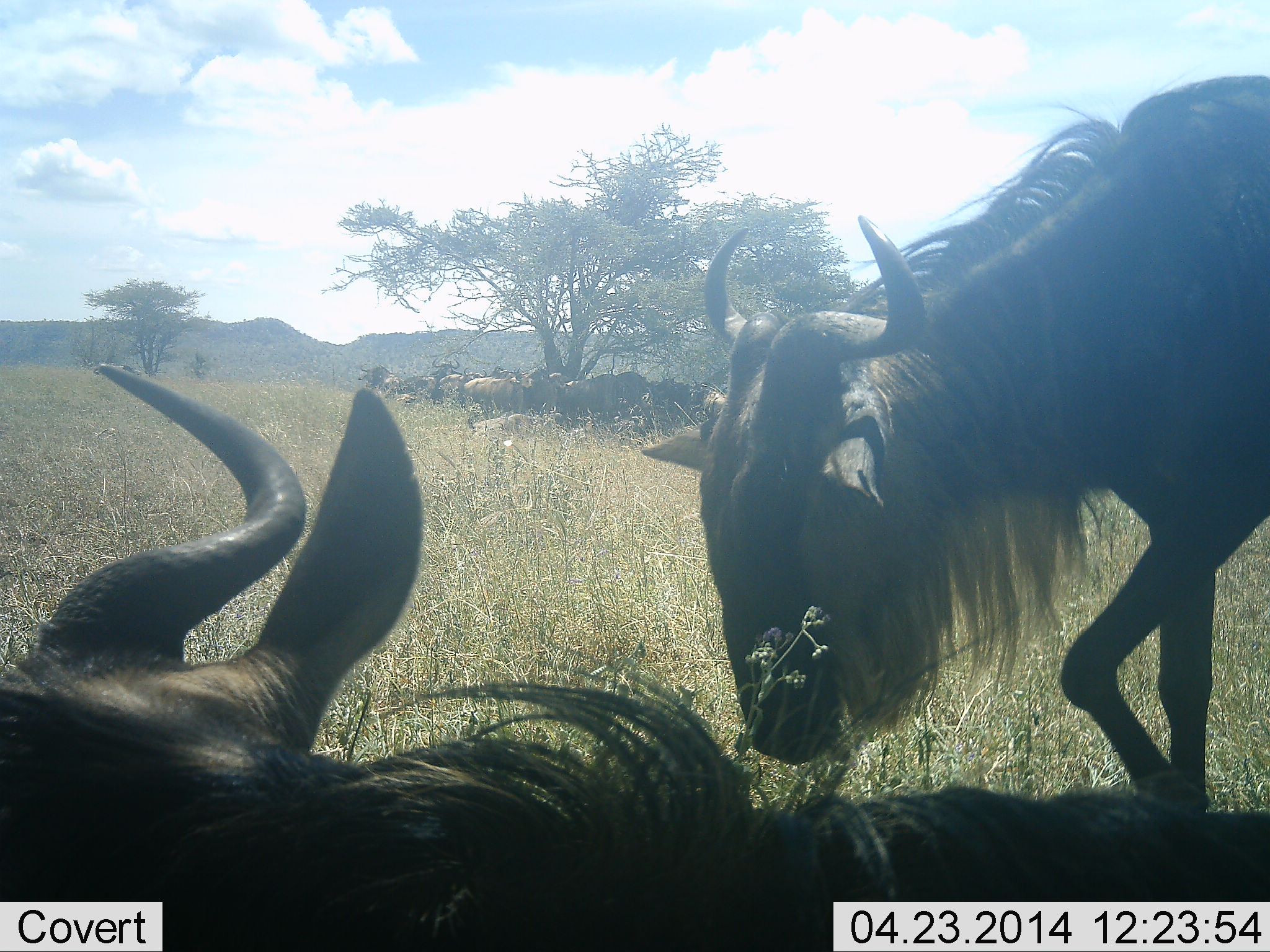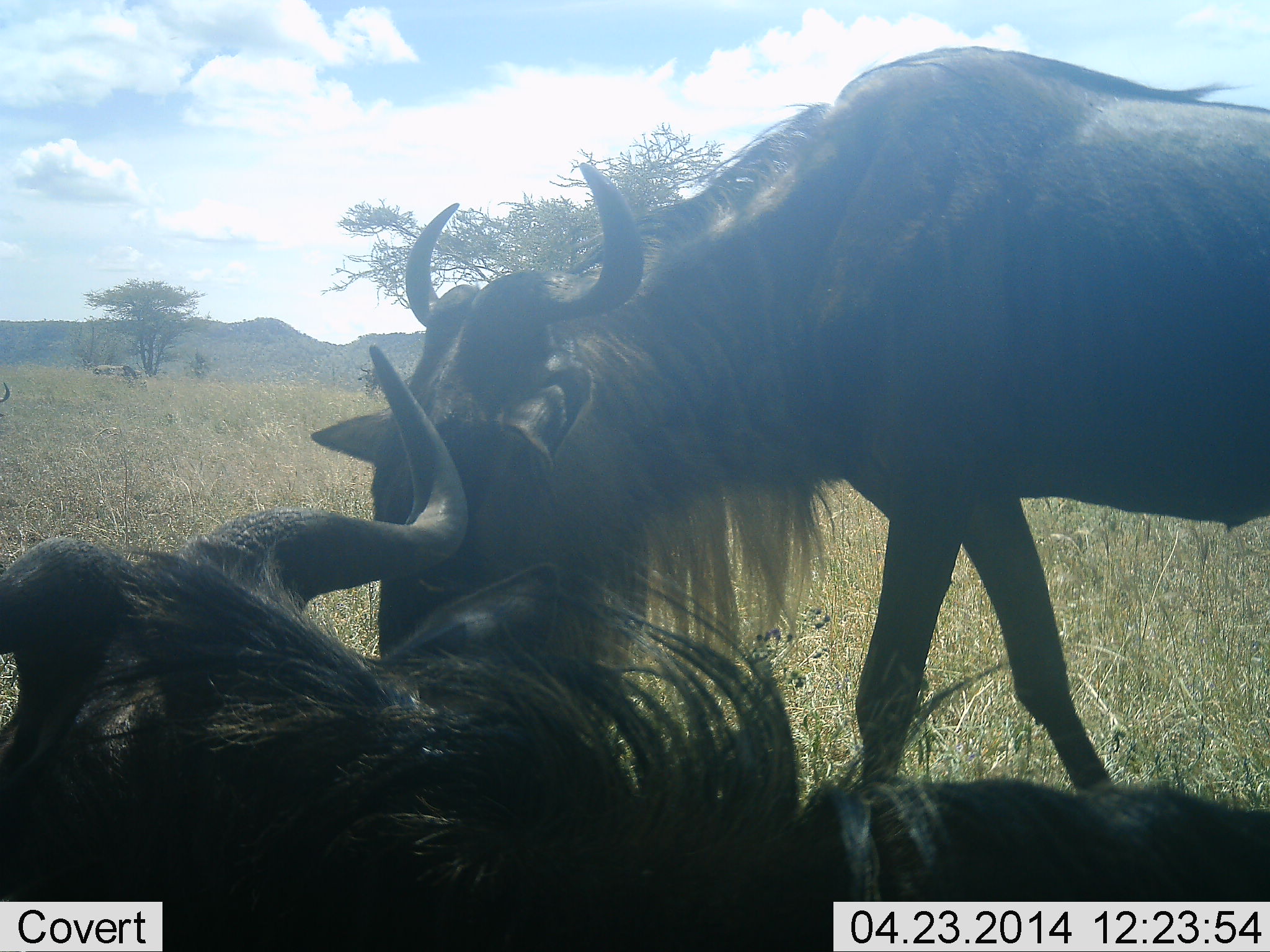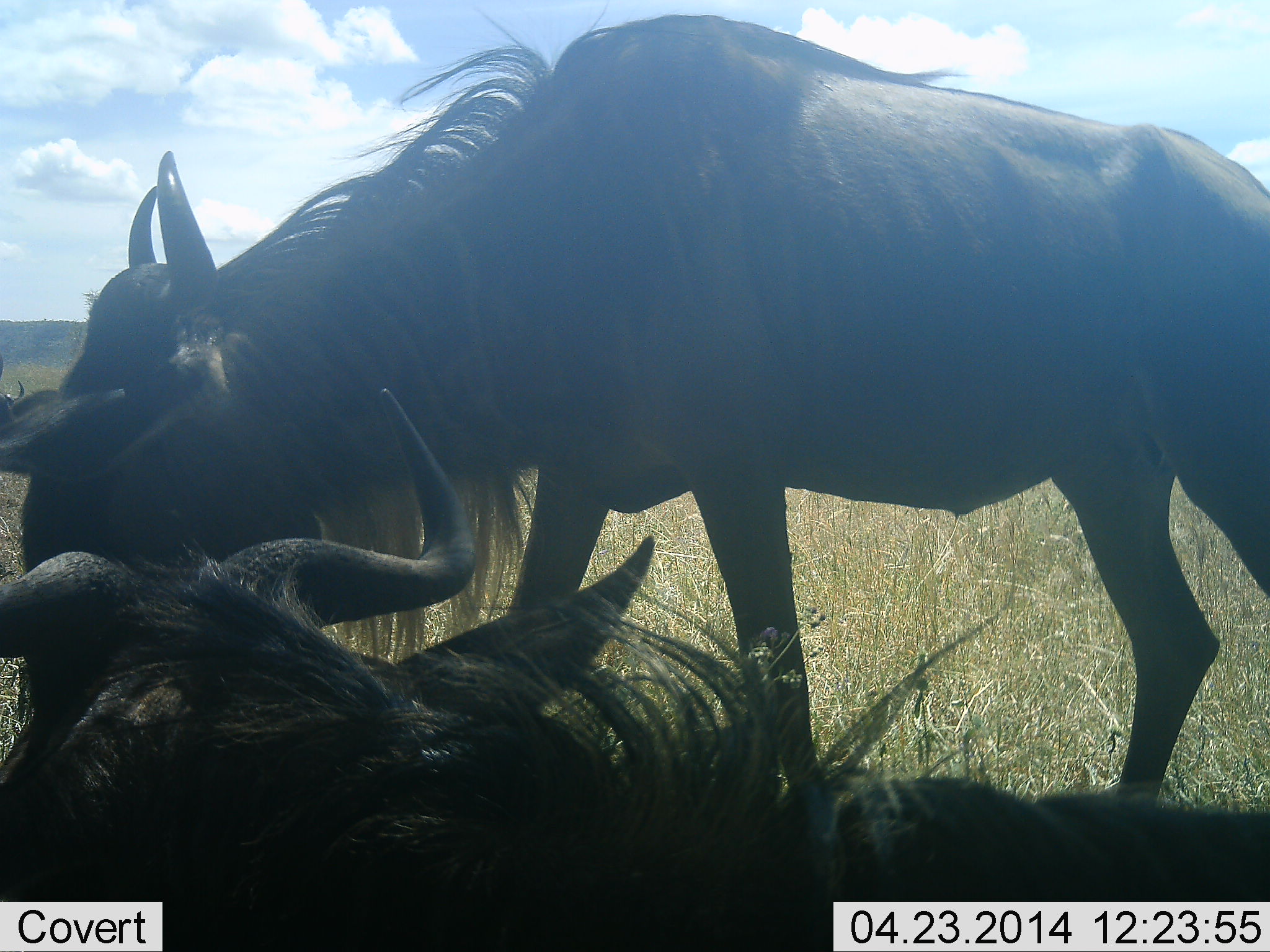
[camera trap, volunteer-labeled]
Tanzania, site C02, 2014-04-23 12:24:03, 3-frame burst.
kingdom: Animalia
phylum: Chordata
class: Mammalia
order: Artiodactyla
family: Bovidae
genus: Connochaetes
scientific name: Connochaetes taurinus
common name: blue wildebeest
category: wildebeest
Wildebeest (blue wildebeest) (Connochaetes taurinus), count 9. Behavior (volunteer vote fractions): standing 55%, resting 64%, moving 55%, interacting 18%. Young present (vote fraction): 0%. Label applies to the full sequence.